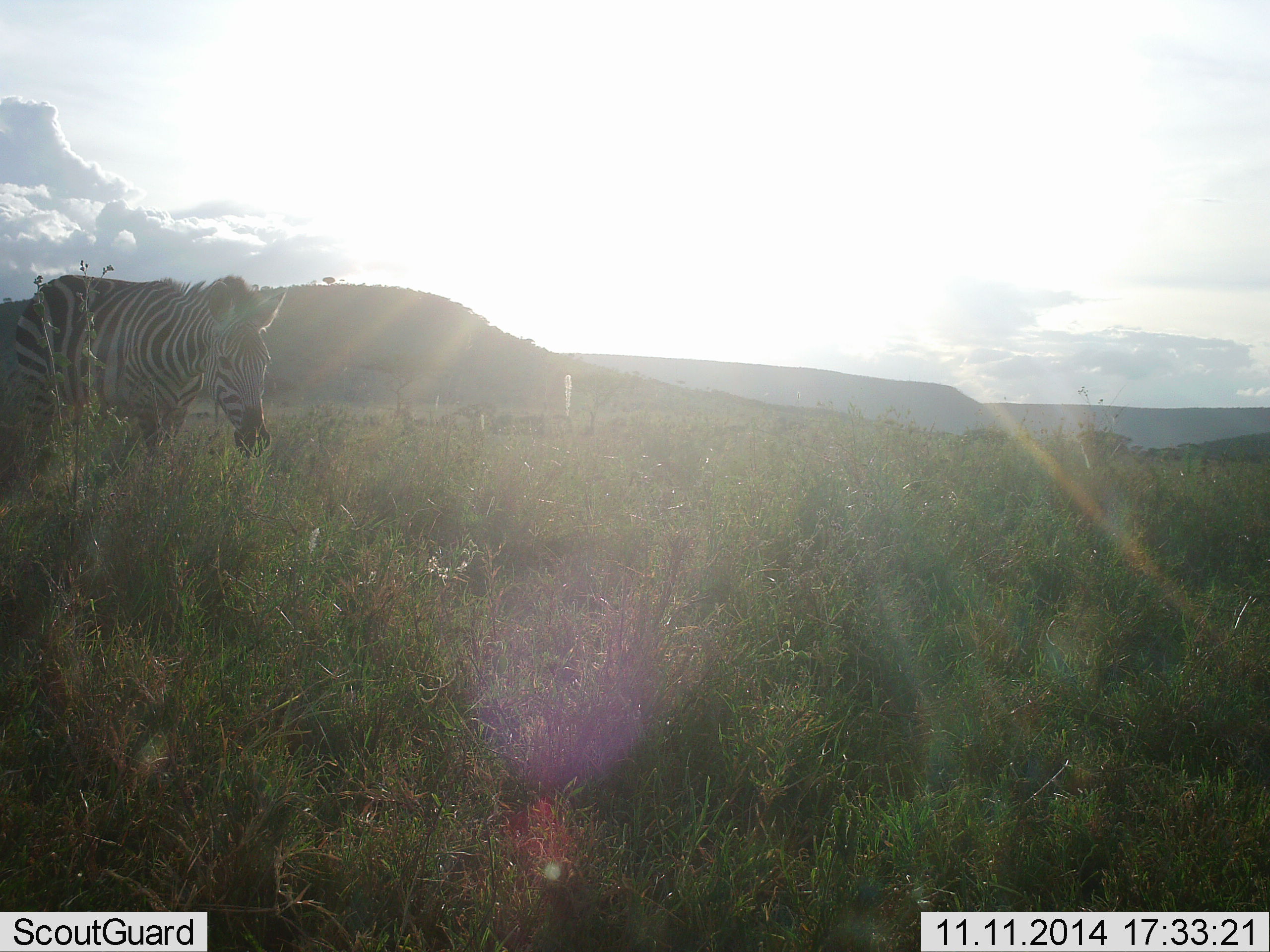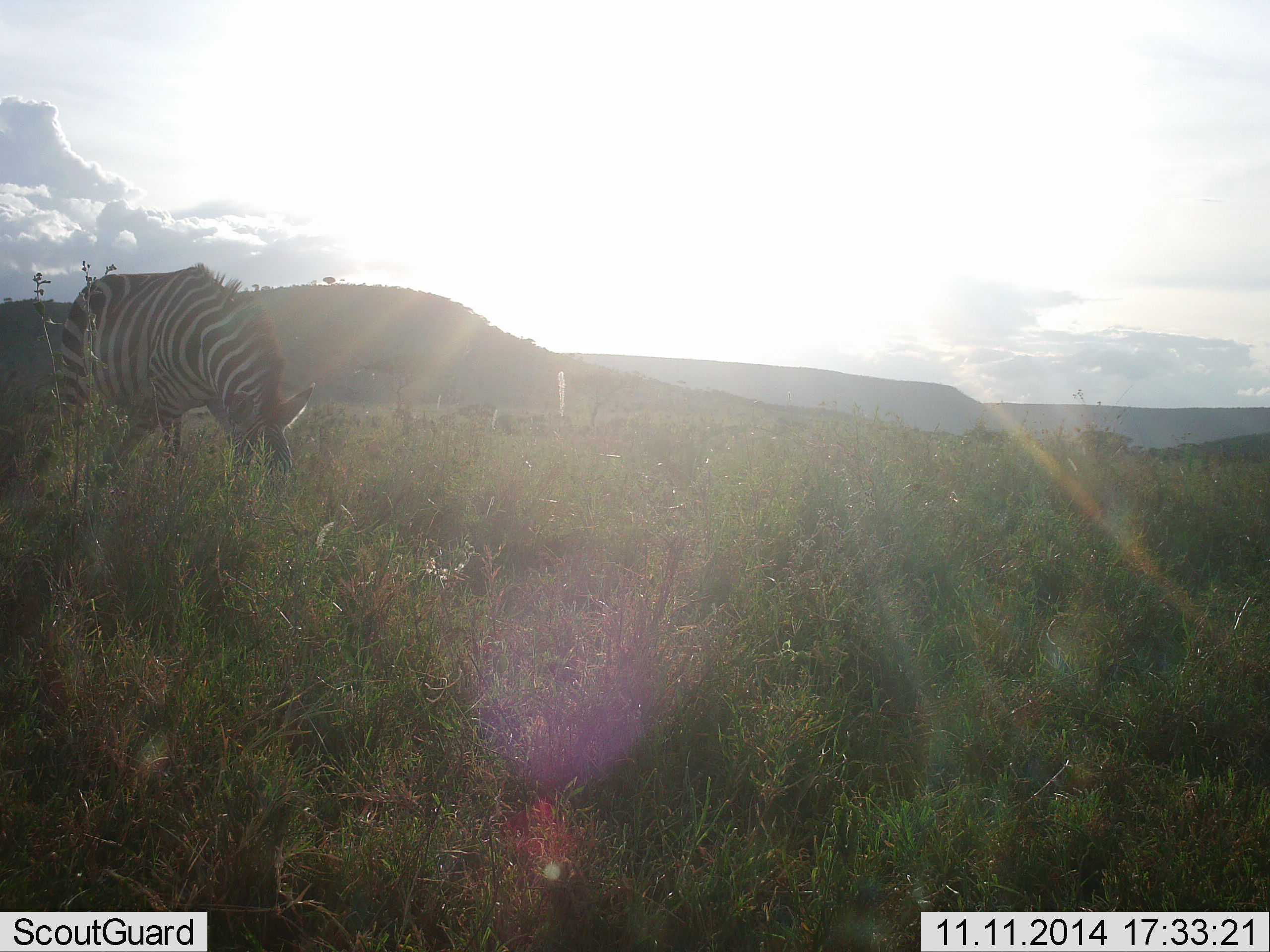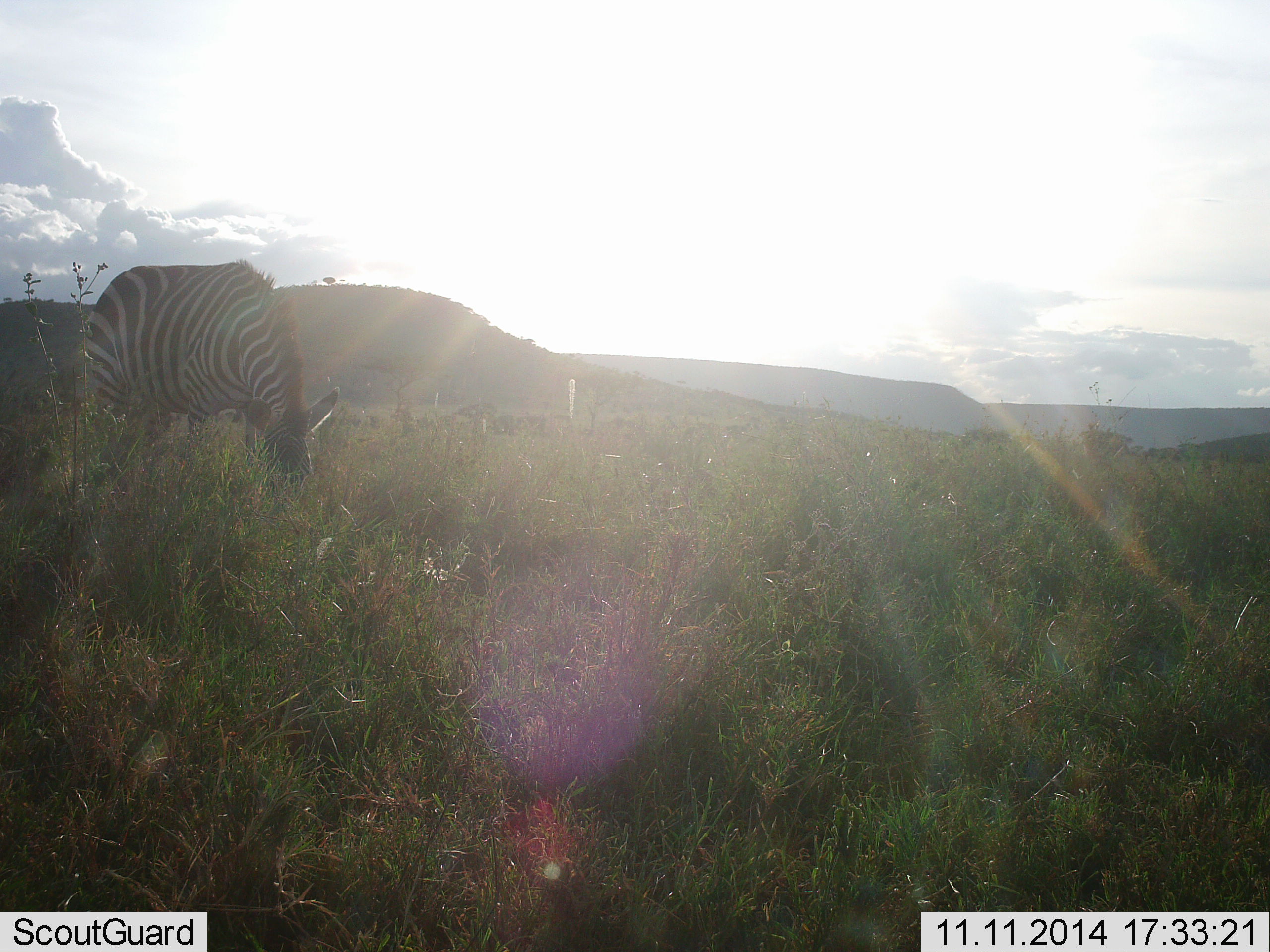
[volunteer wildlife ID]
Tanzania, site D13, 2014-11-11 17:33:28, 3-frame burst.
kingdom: Animalia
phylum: Chordata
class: Mammalia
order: Perissodactyla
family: Equidae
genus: Equus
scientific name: Equus quagga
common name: plains zebra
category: zebra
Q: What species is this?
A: Zebra (plains zebra) (Equus quagga).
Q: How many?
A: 1.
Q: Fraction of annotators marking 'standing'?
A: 0%.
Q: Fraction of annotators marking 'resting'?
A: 0%.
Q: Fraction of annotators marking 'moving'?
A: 10%.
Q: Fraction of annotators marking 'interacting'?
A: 0%.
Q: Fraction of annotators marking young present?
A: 0%.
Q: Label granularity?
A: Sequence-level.